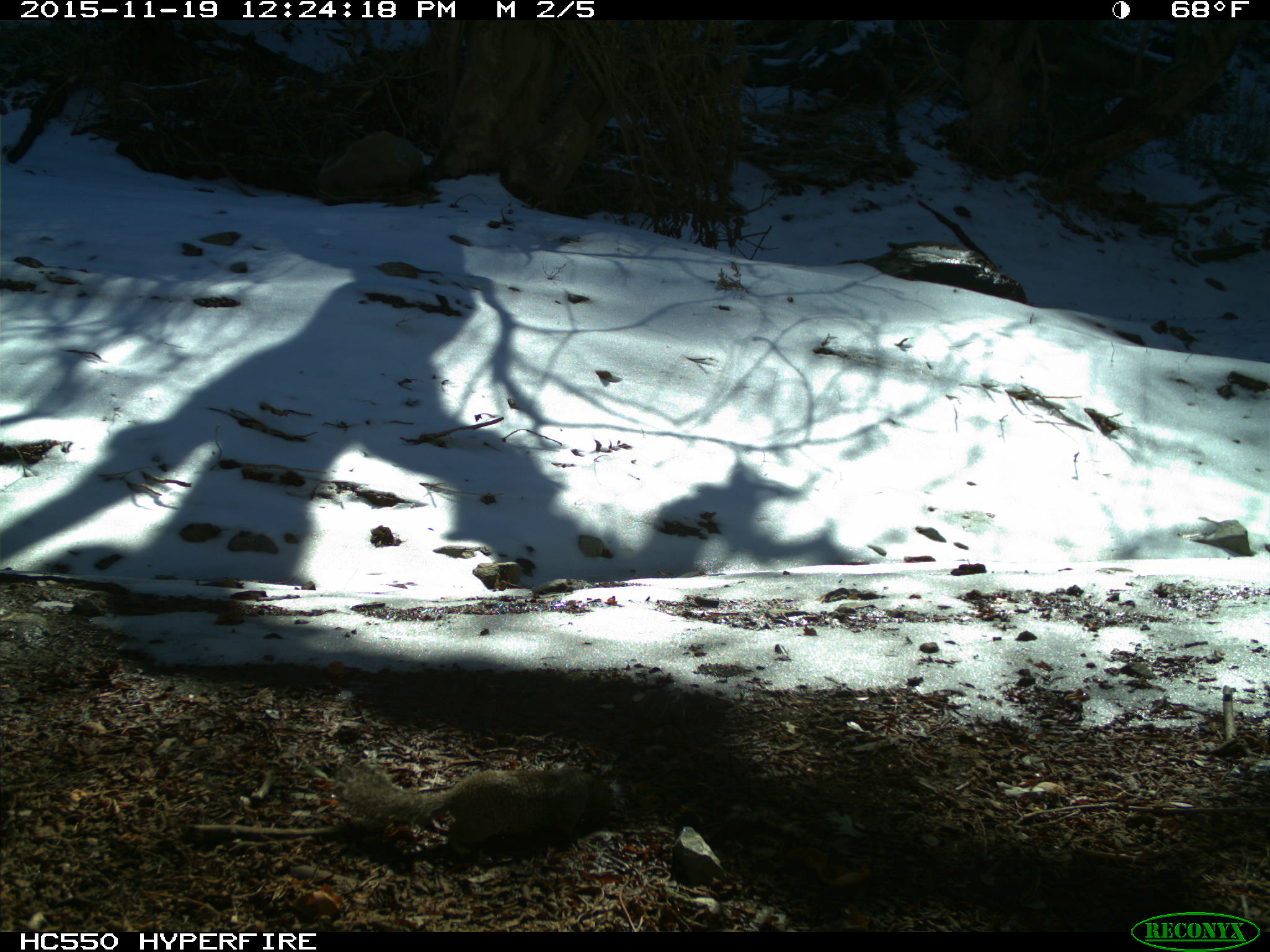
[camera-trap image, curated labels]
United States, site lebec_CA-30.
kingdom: Animalia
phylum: Chordata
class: Mammalia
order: Rodentia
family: Sciuridae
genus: Otospermophilus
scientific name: Otospermophilus beecheyi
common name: california ground squirrel